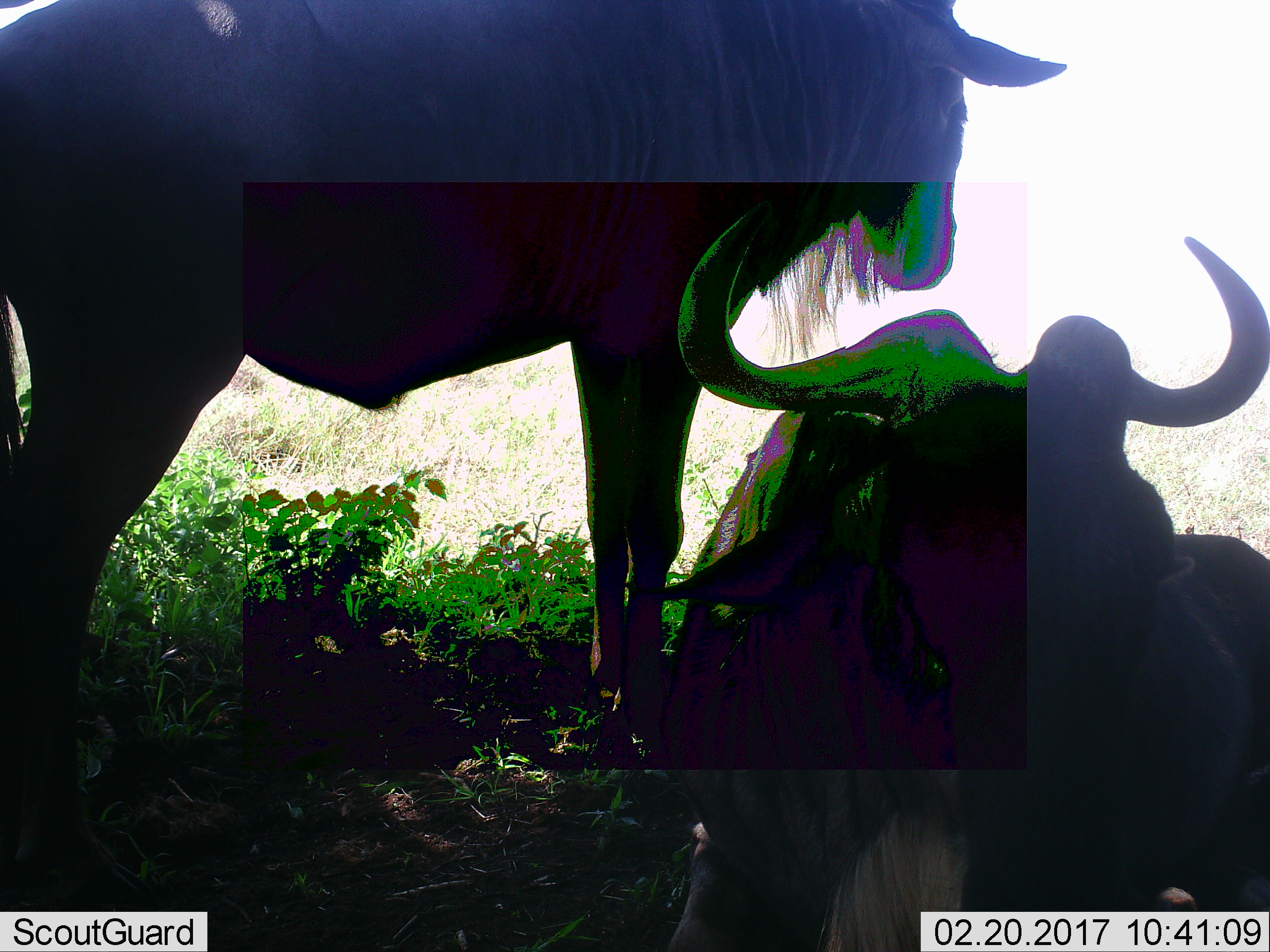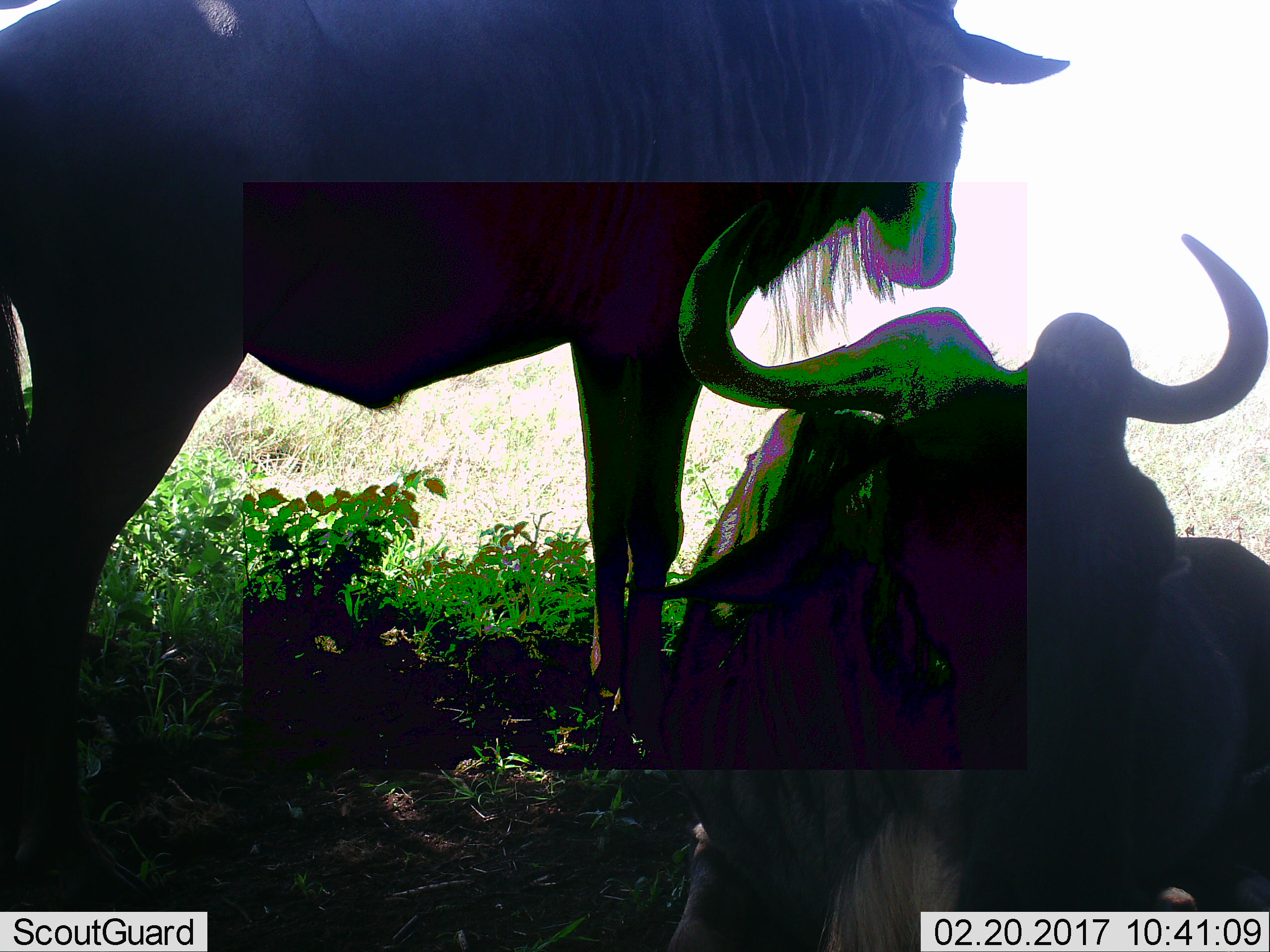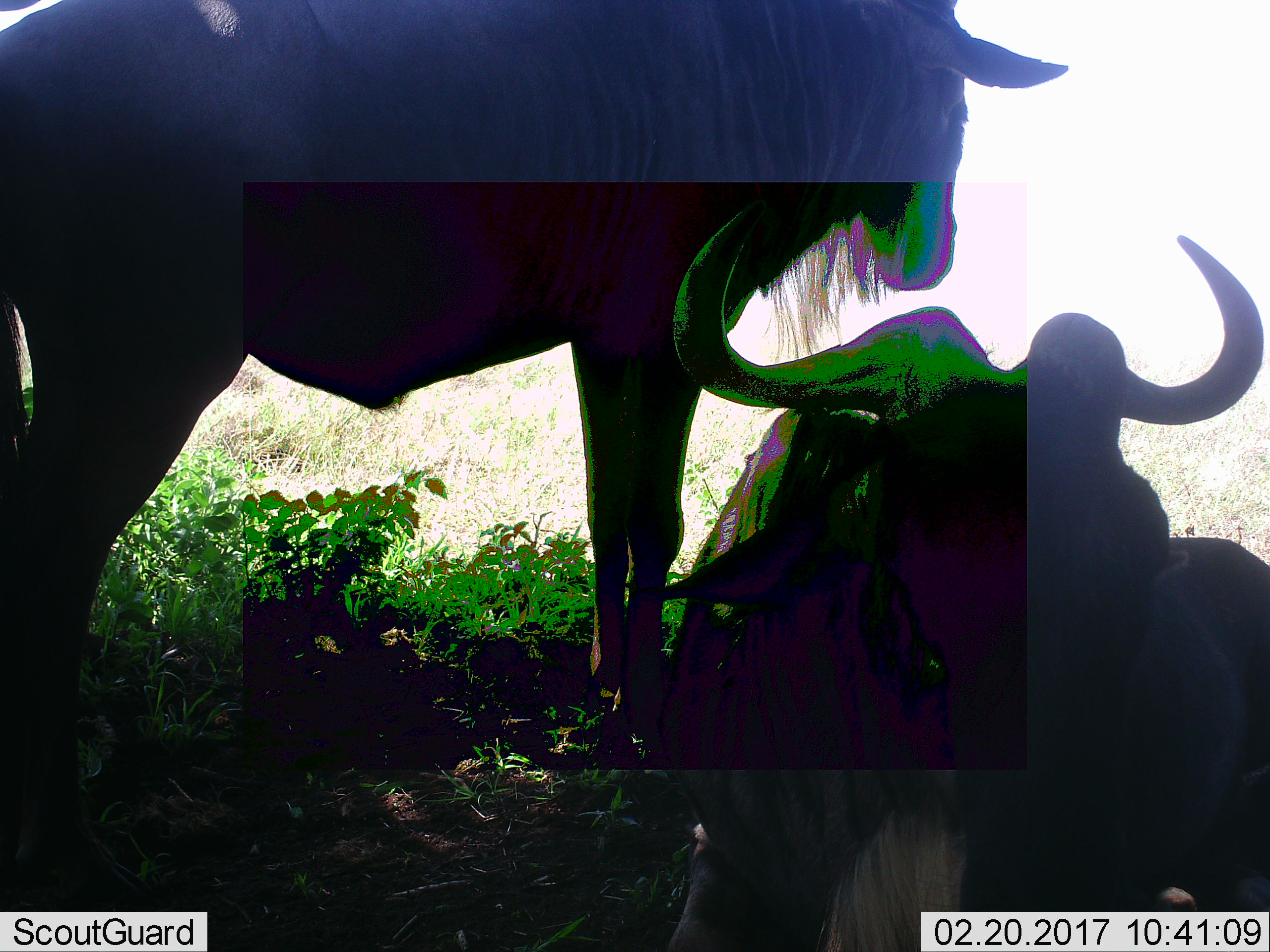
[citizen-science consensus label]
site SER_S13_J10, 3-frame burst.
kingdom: Animalia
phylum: Chordata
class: Mammalia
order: Artiodactyla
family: Bovidae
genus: Connochaetes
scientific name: Connochaetes taurinus taurinus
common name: blue wildebeest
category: wildebeestblue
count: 2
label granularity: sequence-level